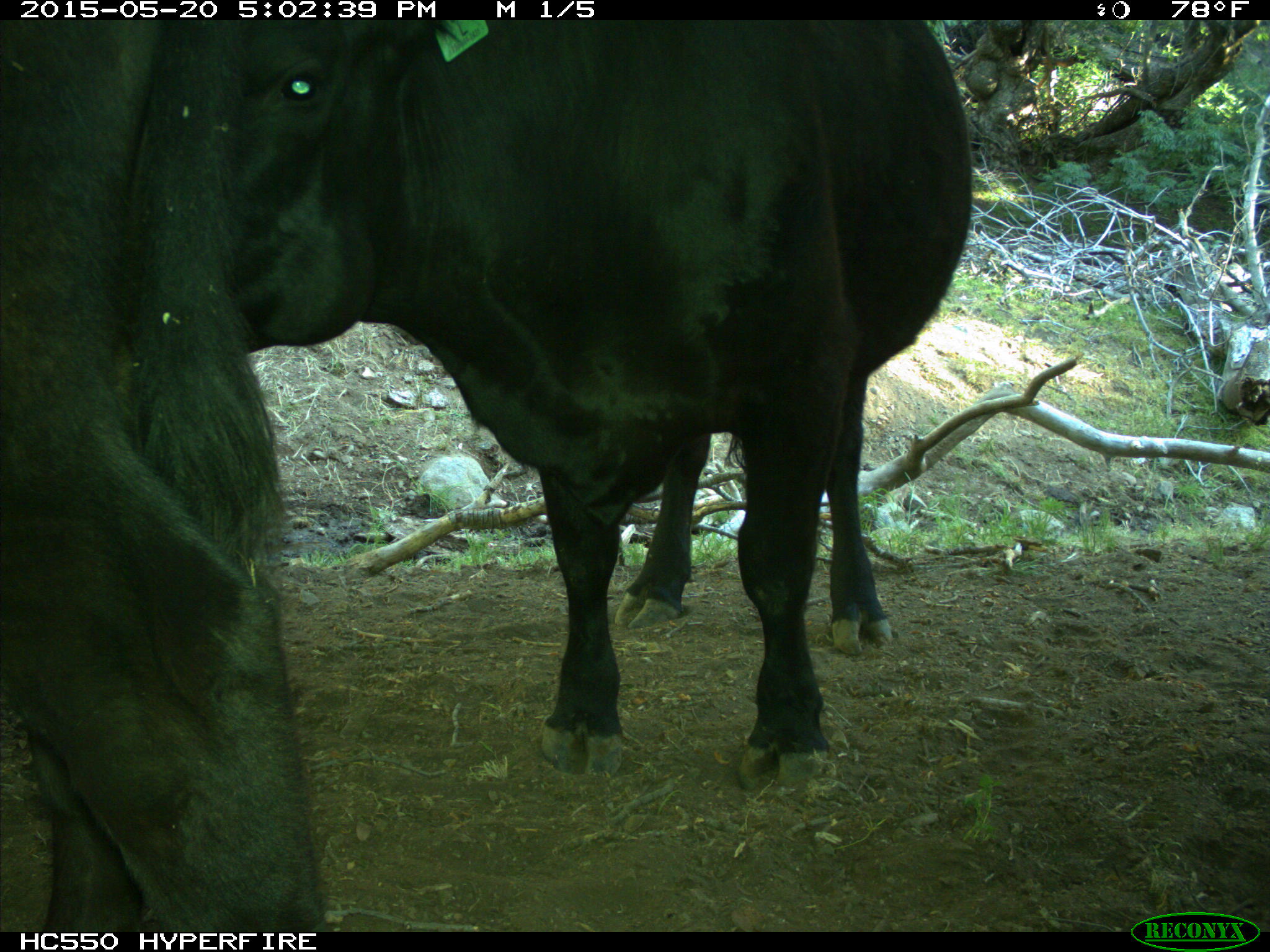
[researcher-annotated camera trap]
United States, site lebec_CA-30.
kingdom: Animalia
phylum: Chordata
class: Mammalia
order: Artiodactyla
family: Bovidae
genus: Bos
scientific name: Bos taurus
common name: domestic cow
Bos taurus (domestic cow).